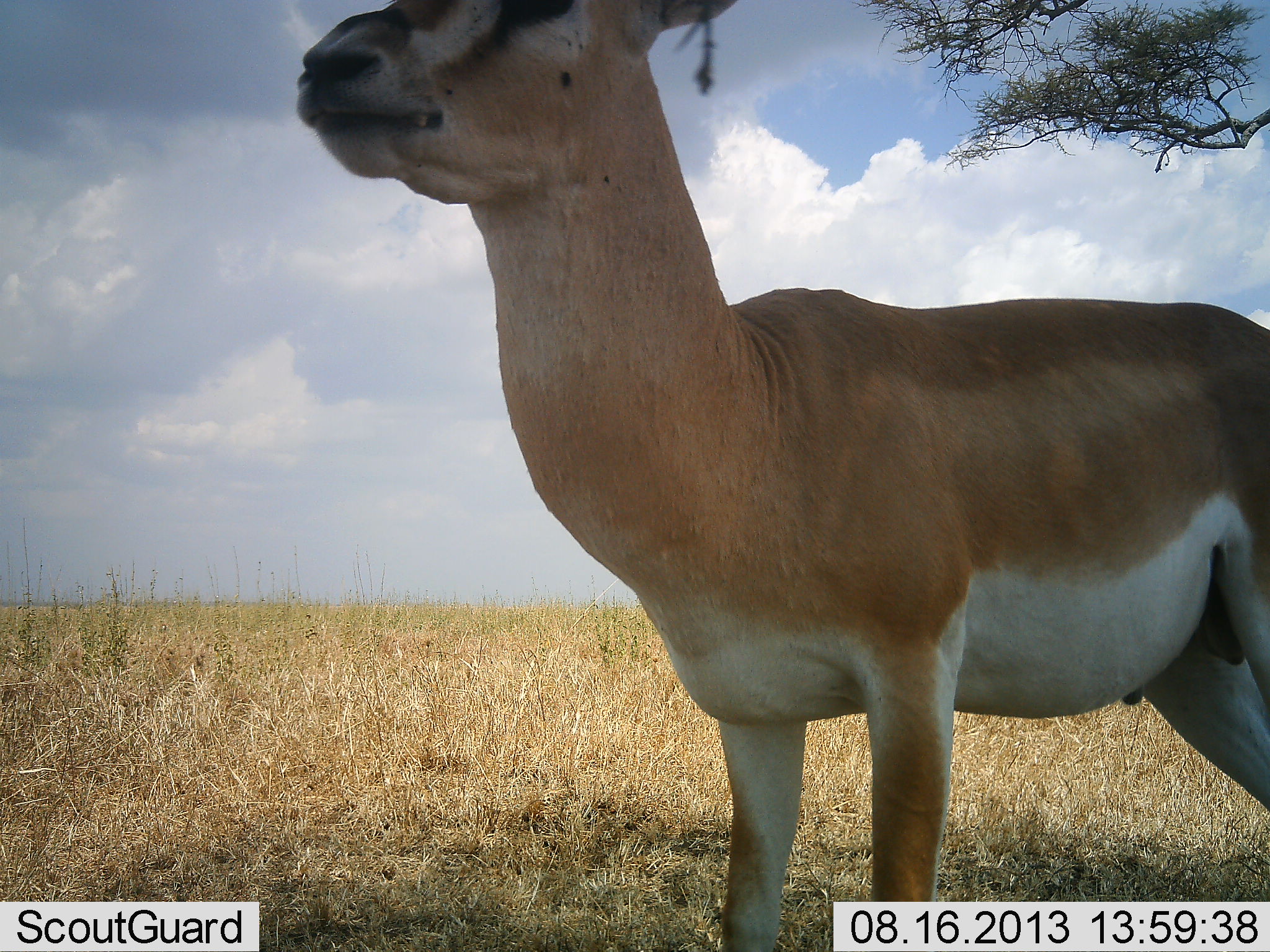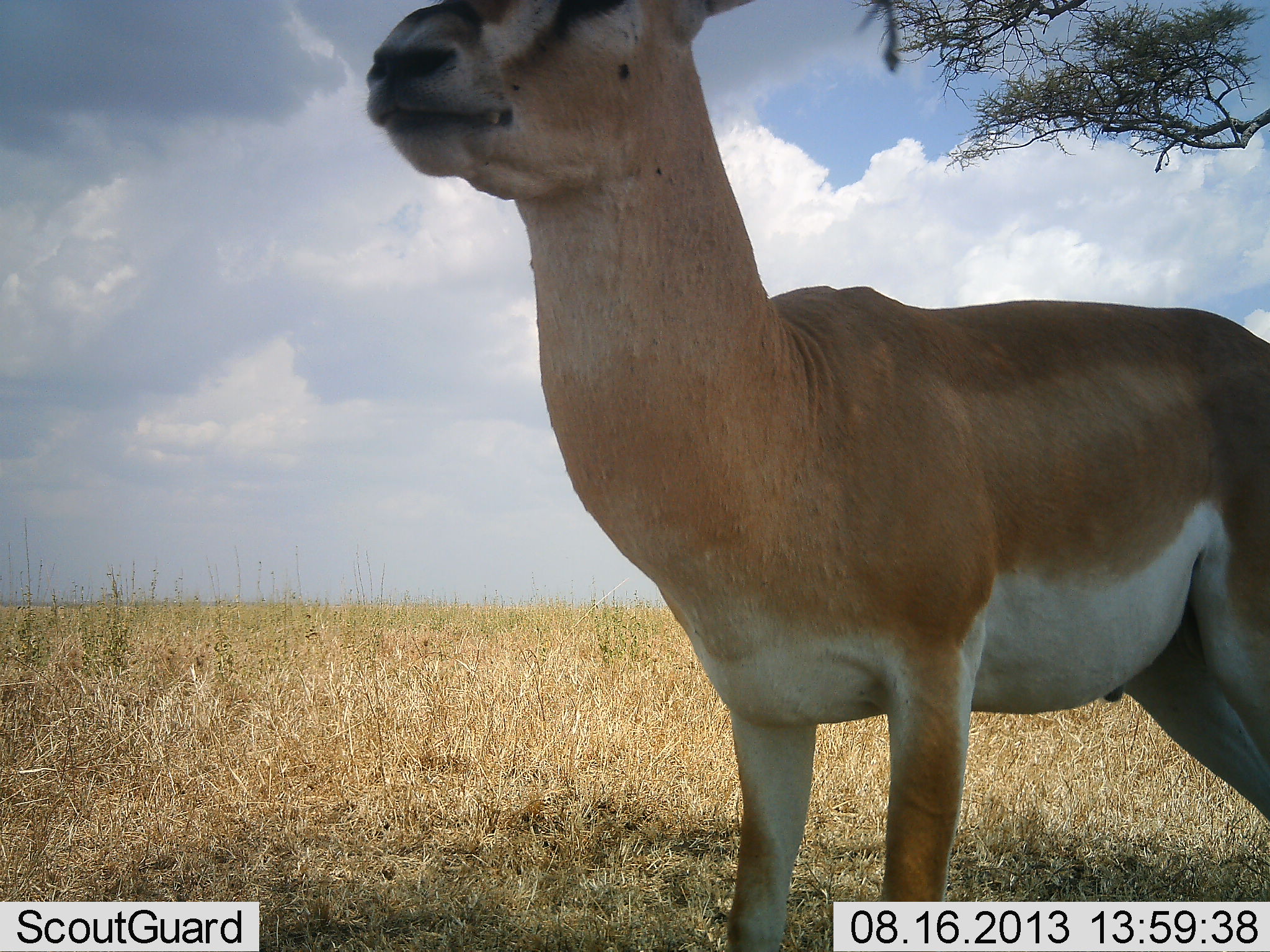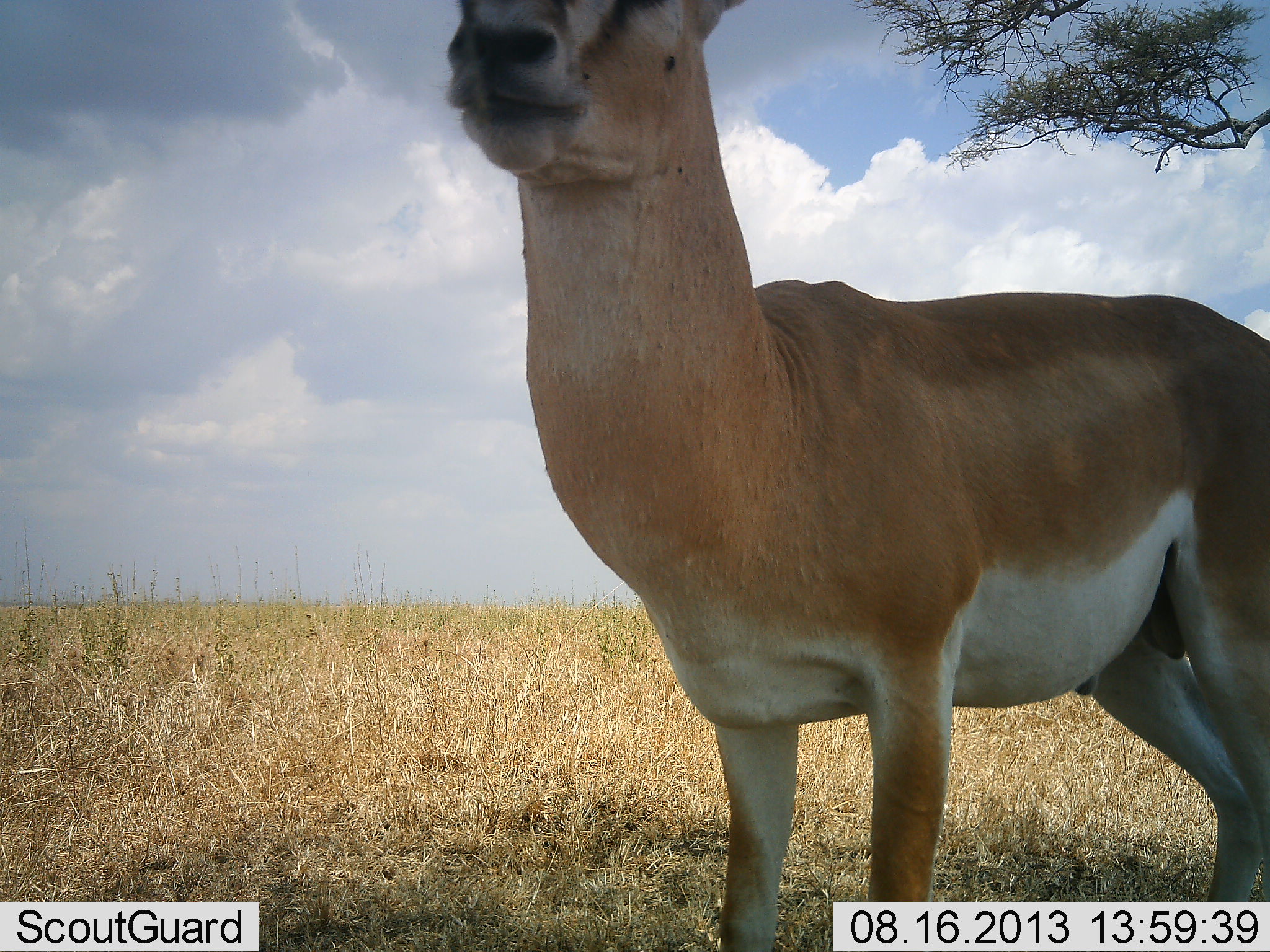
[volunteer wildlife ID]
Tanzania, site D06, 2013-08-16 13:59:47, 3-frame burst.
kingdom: Animalia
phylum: Chordata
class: Mammalia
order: Artiodactyla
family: Bovidae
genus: Nanger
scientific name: Nanger granti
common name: grant's gazelle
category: gazellegrants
Gazellegrants (grant's gazelle) (Nanger granti), count 1. Behavior (volunteer vote fractions): standing 100%, resting 0%, moving 0%, interacting 0%. Young present (vote fraction): 0%. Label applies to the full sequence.